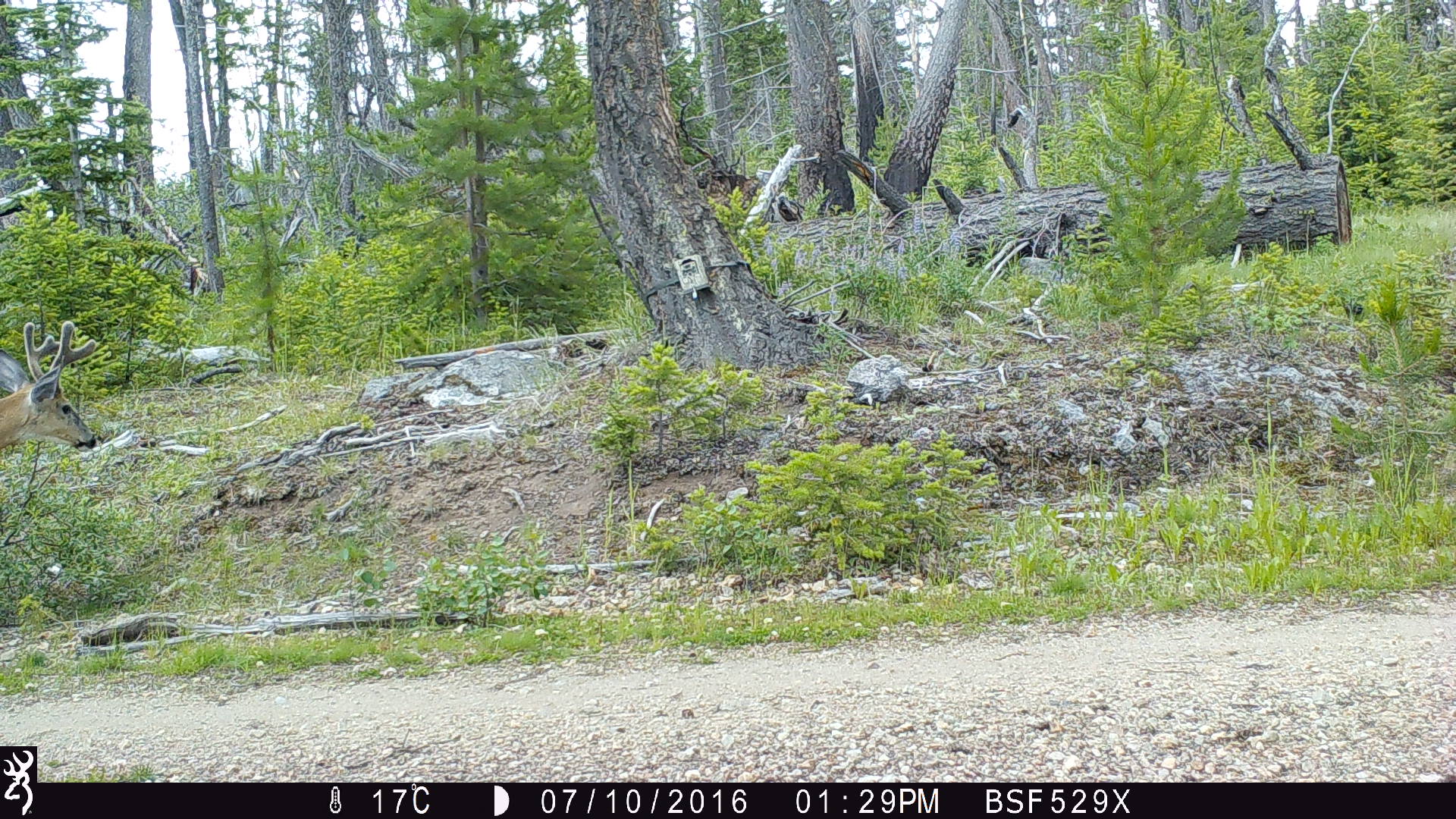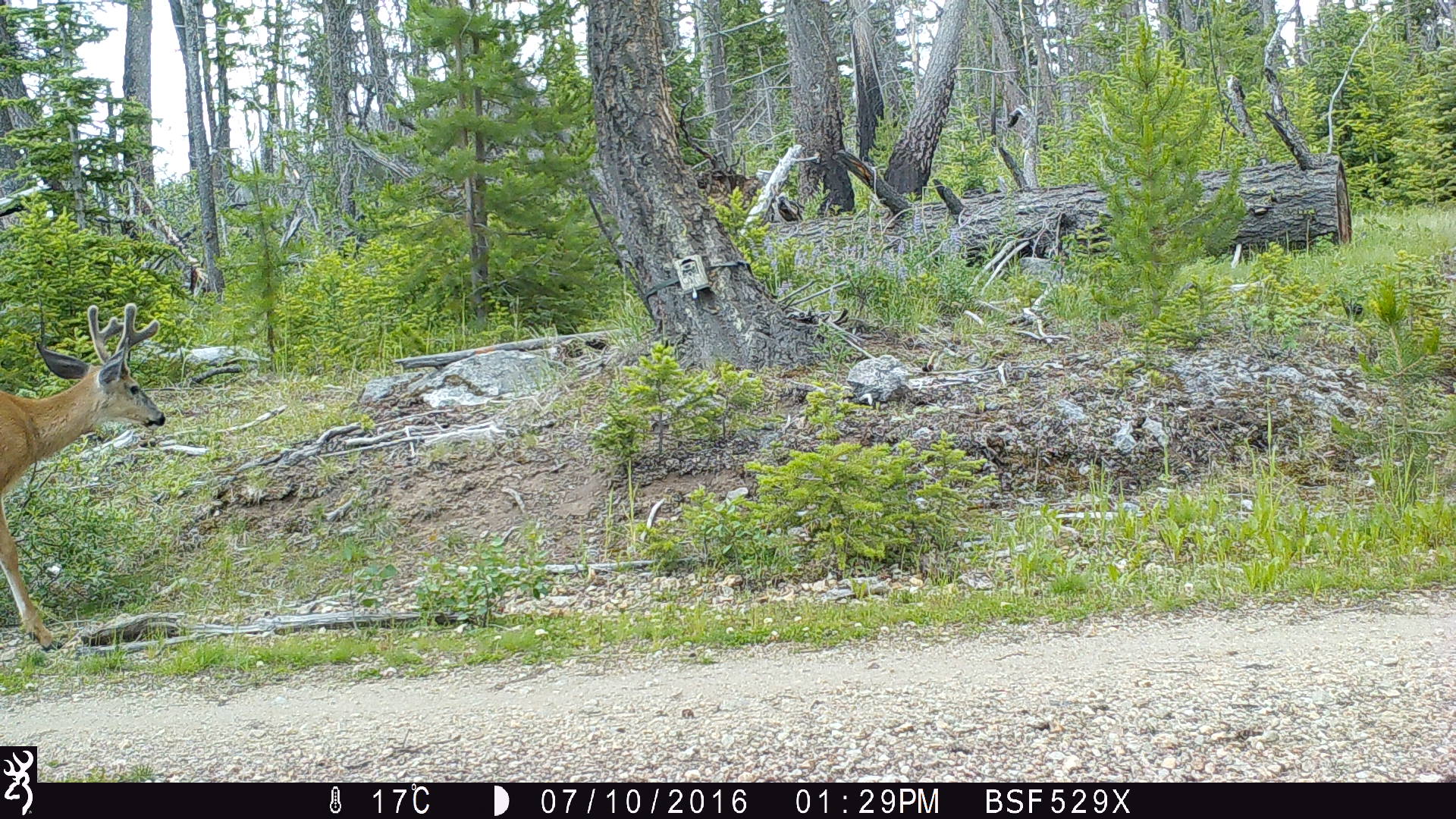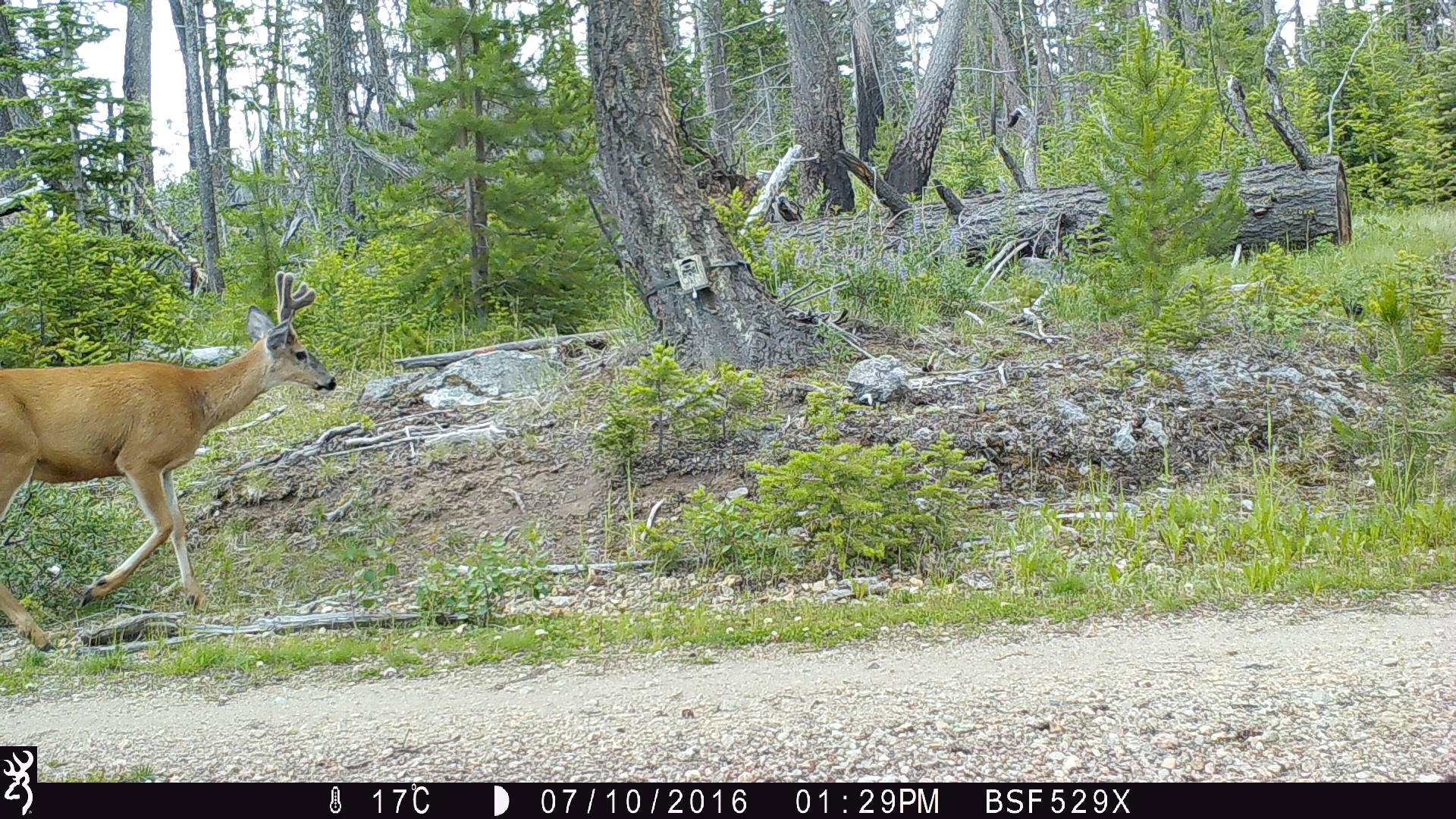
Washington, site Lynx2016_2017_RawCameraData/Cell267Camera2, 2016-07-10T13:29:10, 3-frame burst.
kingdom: Animalia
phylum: Chordata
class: Mammalia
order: Artiodactyla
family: Cervidae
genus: Odocoileus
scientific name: Odocoileus hemionus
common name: mule deer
Odocoileus hemionus (mule deer). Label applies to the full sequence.